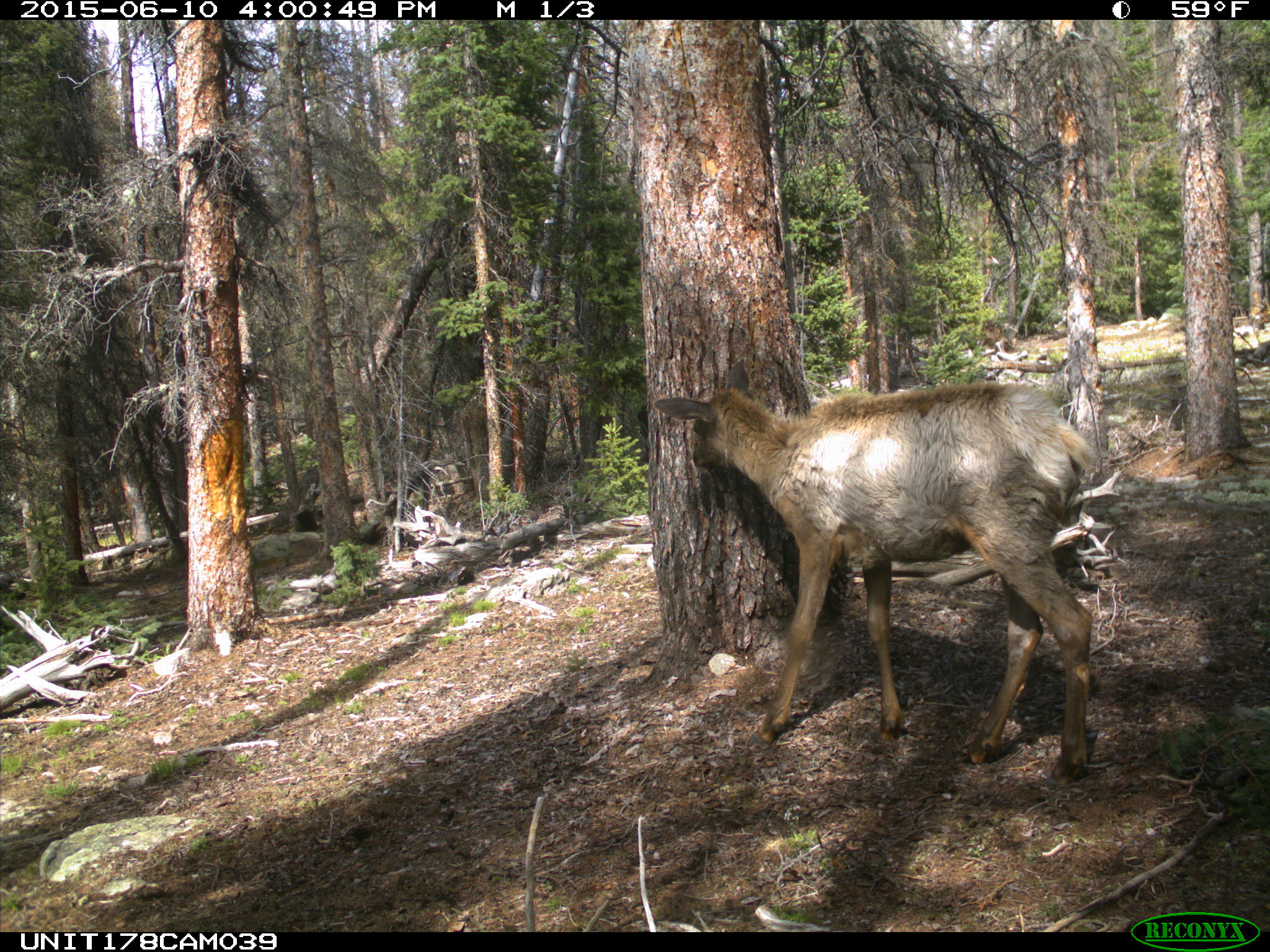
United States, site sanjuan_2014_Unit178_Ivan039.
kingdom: Animalia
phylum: Chordata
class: Mammalia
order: Artiodactyla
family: Cervidae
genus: Cervus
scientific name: Cervus elaphus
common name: red deer